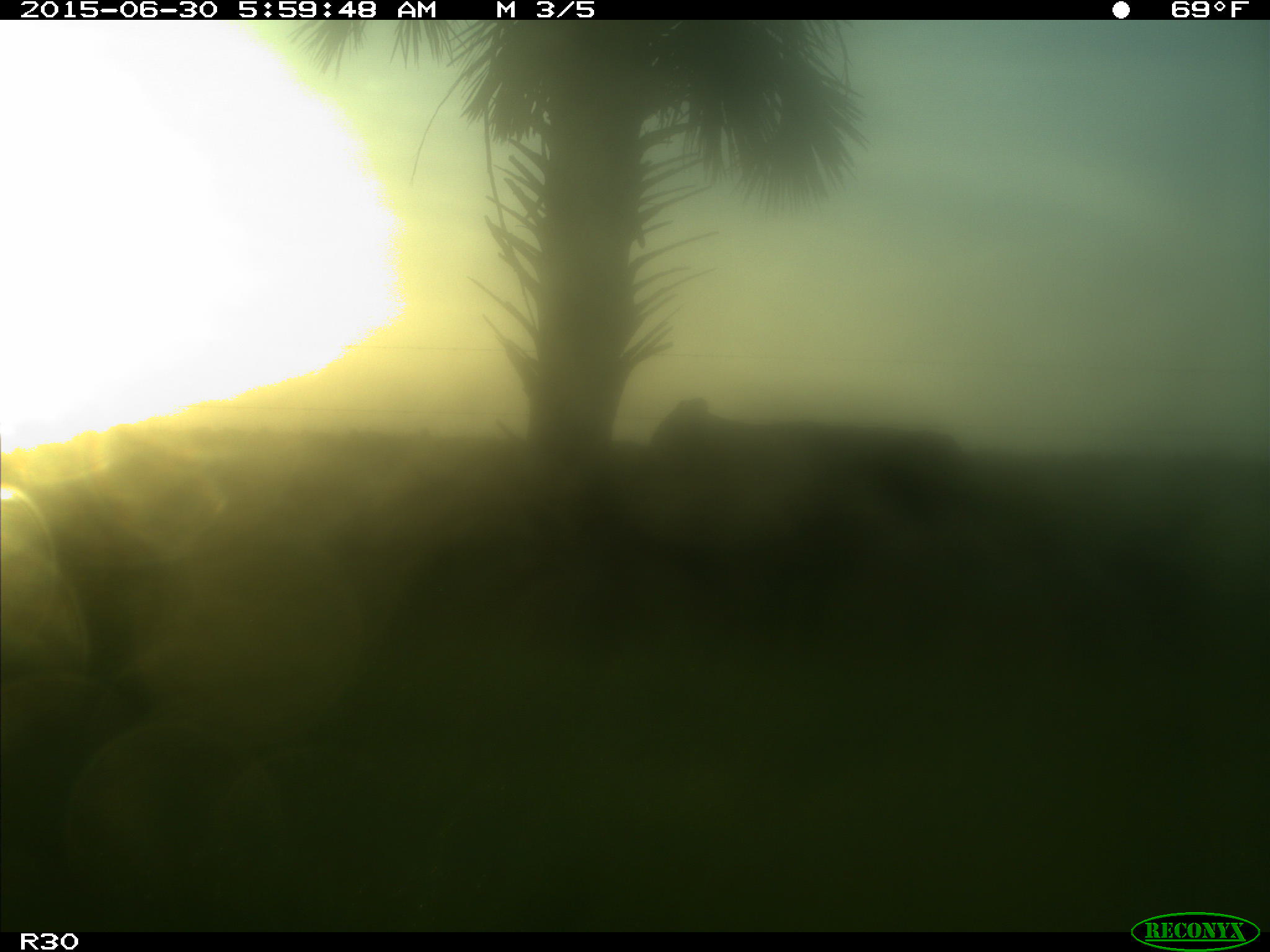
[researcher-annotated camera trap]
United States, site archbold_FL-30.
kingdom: Animalia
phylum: Chordata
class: Mammalia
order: Artiodactyla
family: Bovidae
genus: Bos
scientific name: Bos taurus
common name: domestic cow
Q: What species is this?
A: Bos taurus (domestic cow).